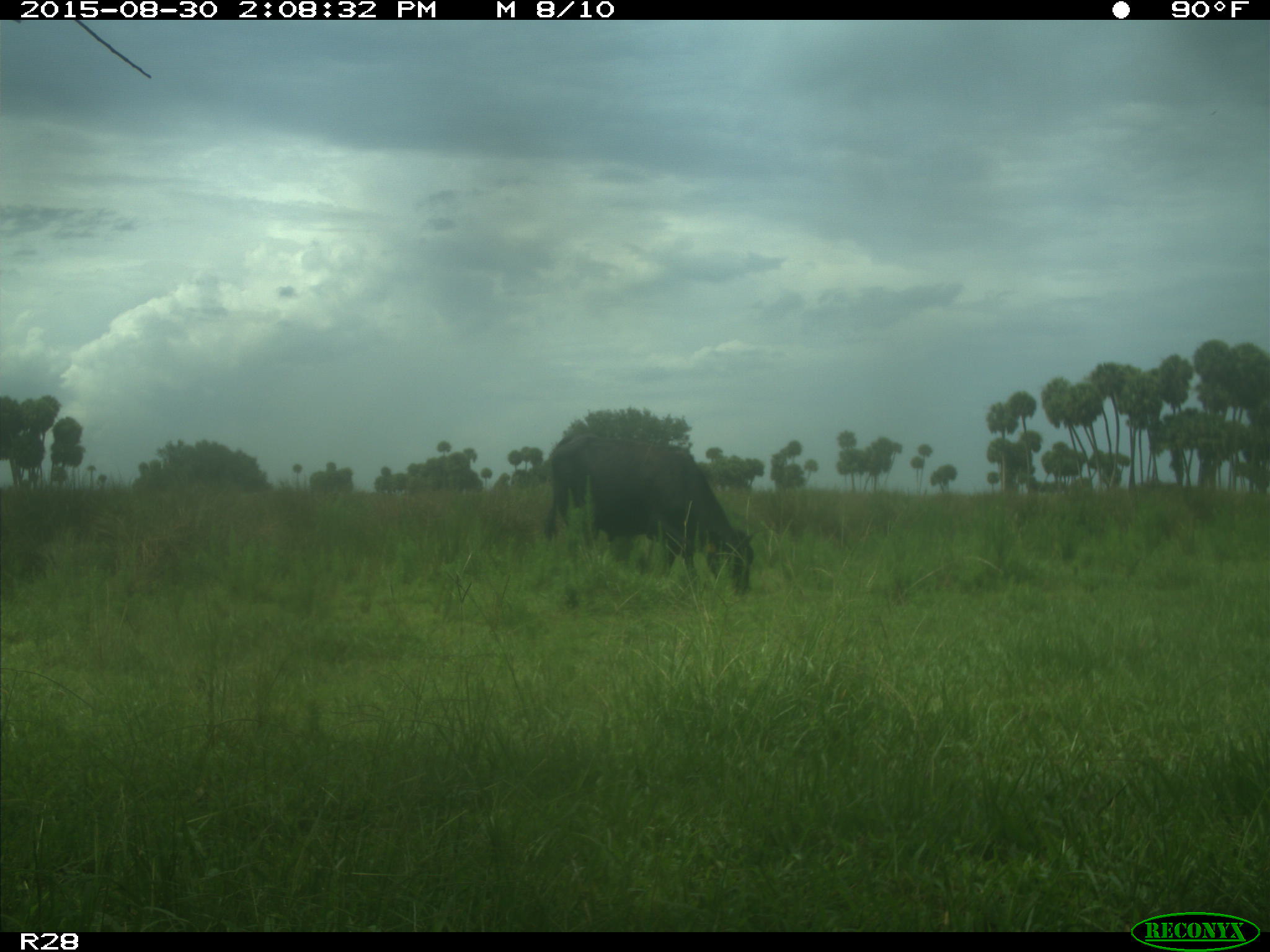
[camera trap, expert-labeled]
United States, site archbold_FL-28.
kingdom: Animalia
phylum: Chordata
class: Mammalia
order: Artiodactyla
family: Bovidae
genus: Bos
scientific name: Bos taurus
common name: domestic cow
Bos taurus (domestic cow).